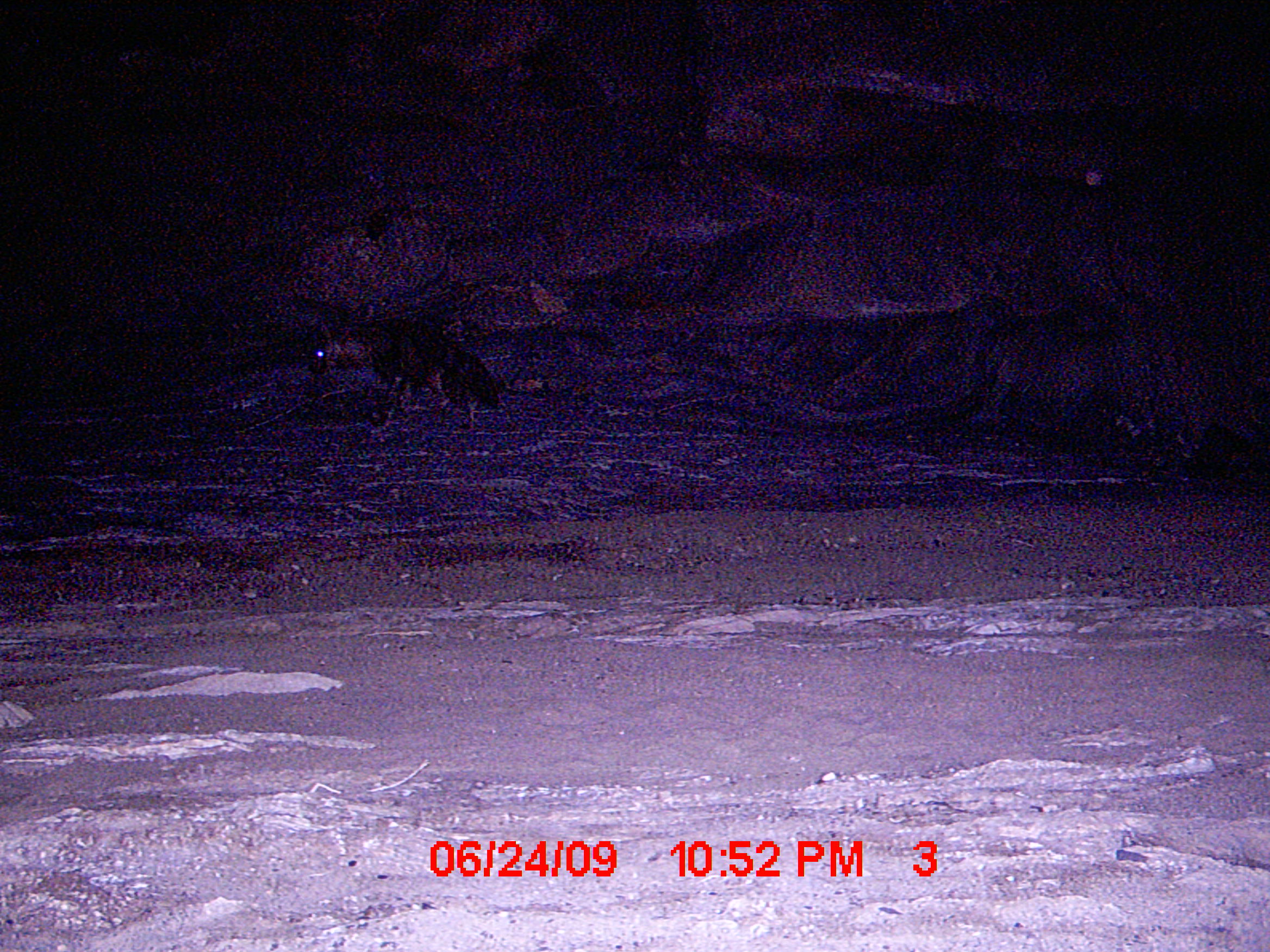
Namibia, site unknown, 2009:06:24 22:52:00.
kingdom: Animalia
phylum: Chordata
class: Mammalia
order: Carnivora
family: Hyaenidae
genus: Parahyaena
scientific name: Parahyaena brunnea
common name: brown hyena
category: hyaena brunnea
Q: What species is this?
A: Hyaena brunnea (brown hyena) (Parahyaena brunnea).